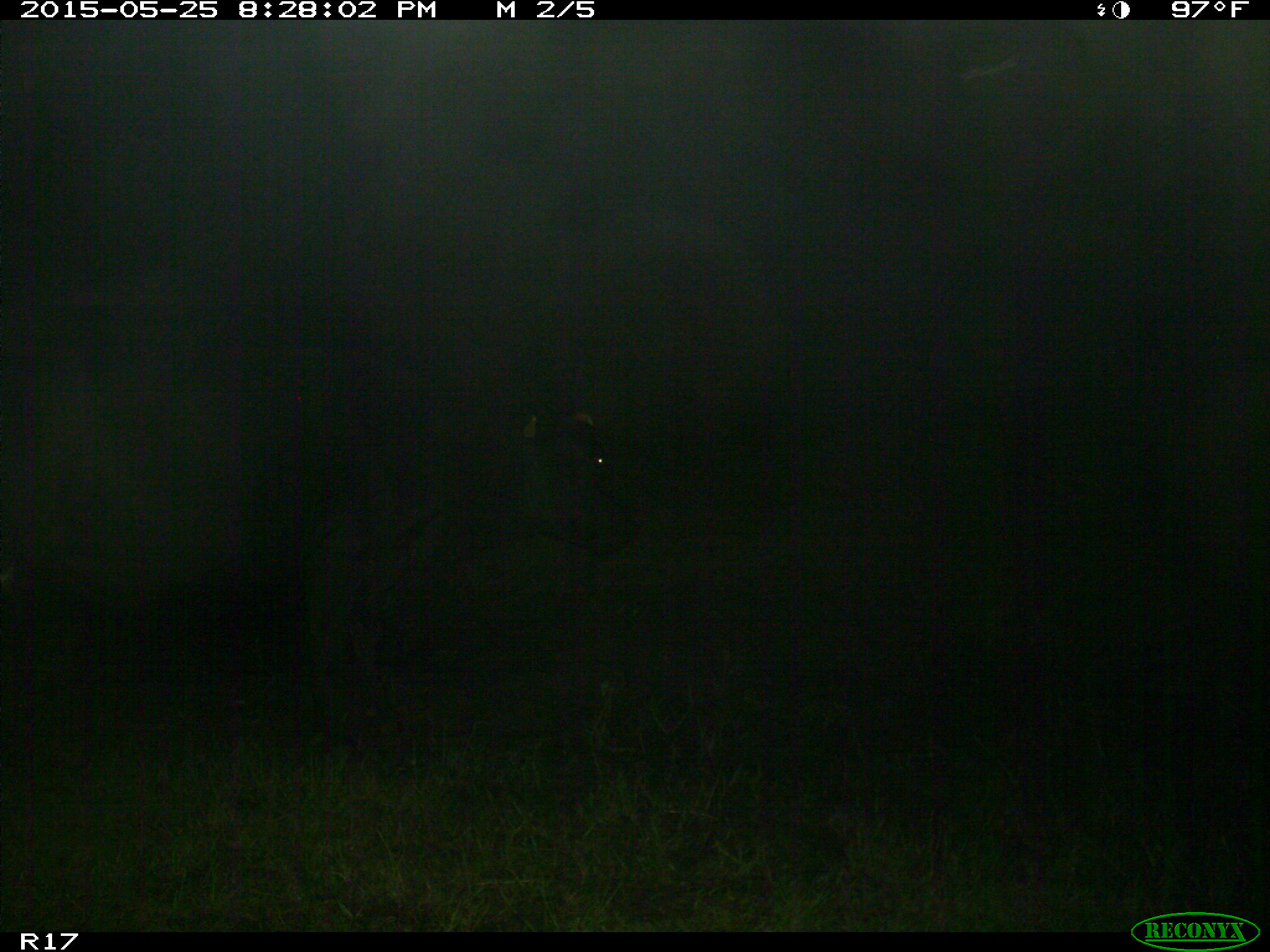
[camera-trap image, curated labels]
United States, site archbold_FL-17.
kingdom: Animalia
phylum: Chordata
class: Mammalia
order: Artiodactyla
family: Bovidae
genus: Bos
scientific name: Bos taurus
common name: domestic cow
Bos taurus (domestic cow).